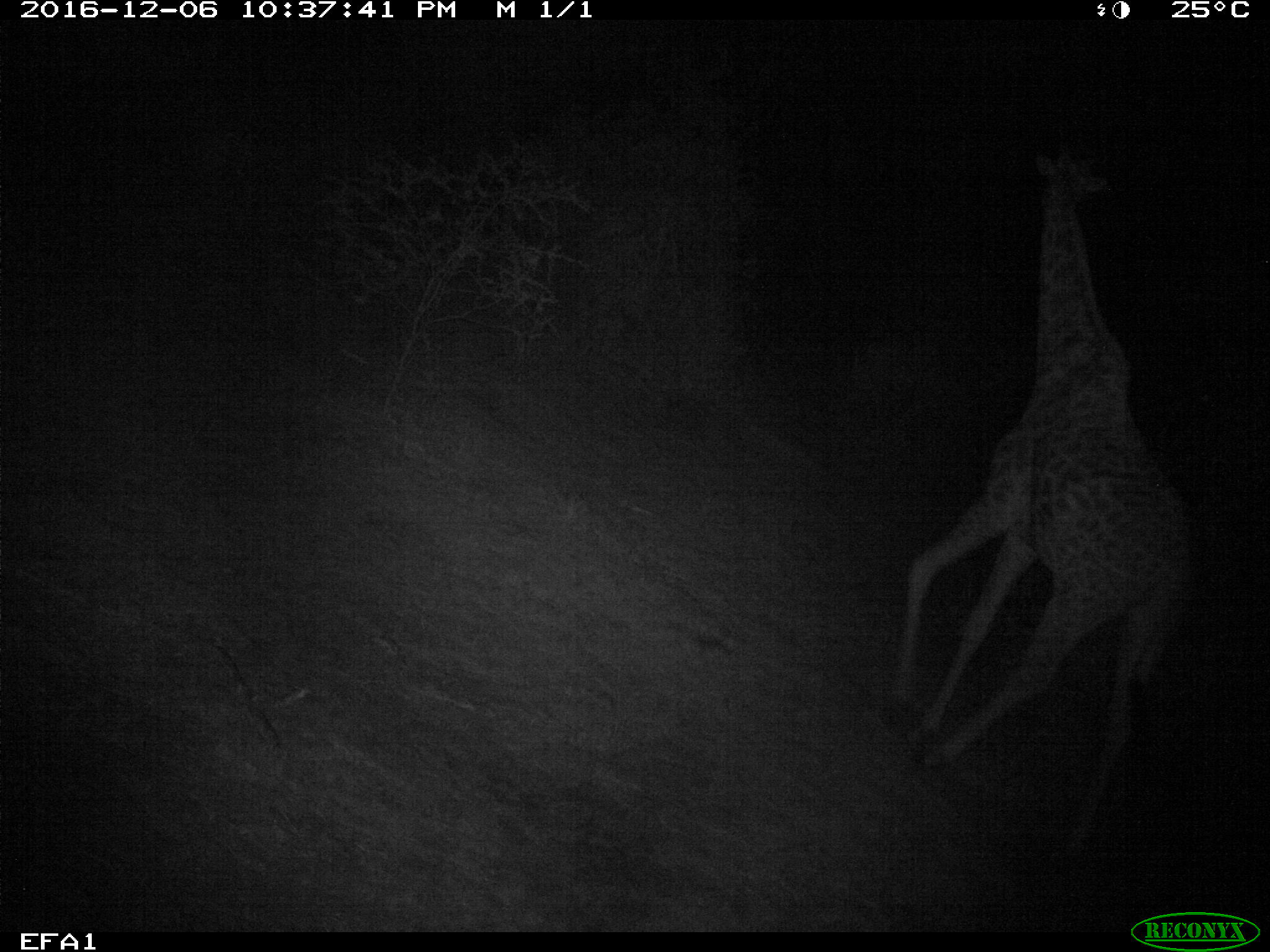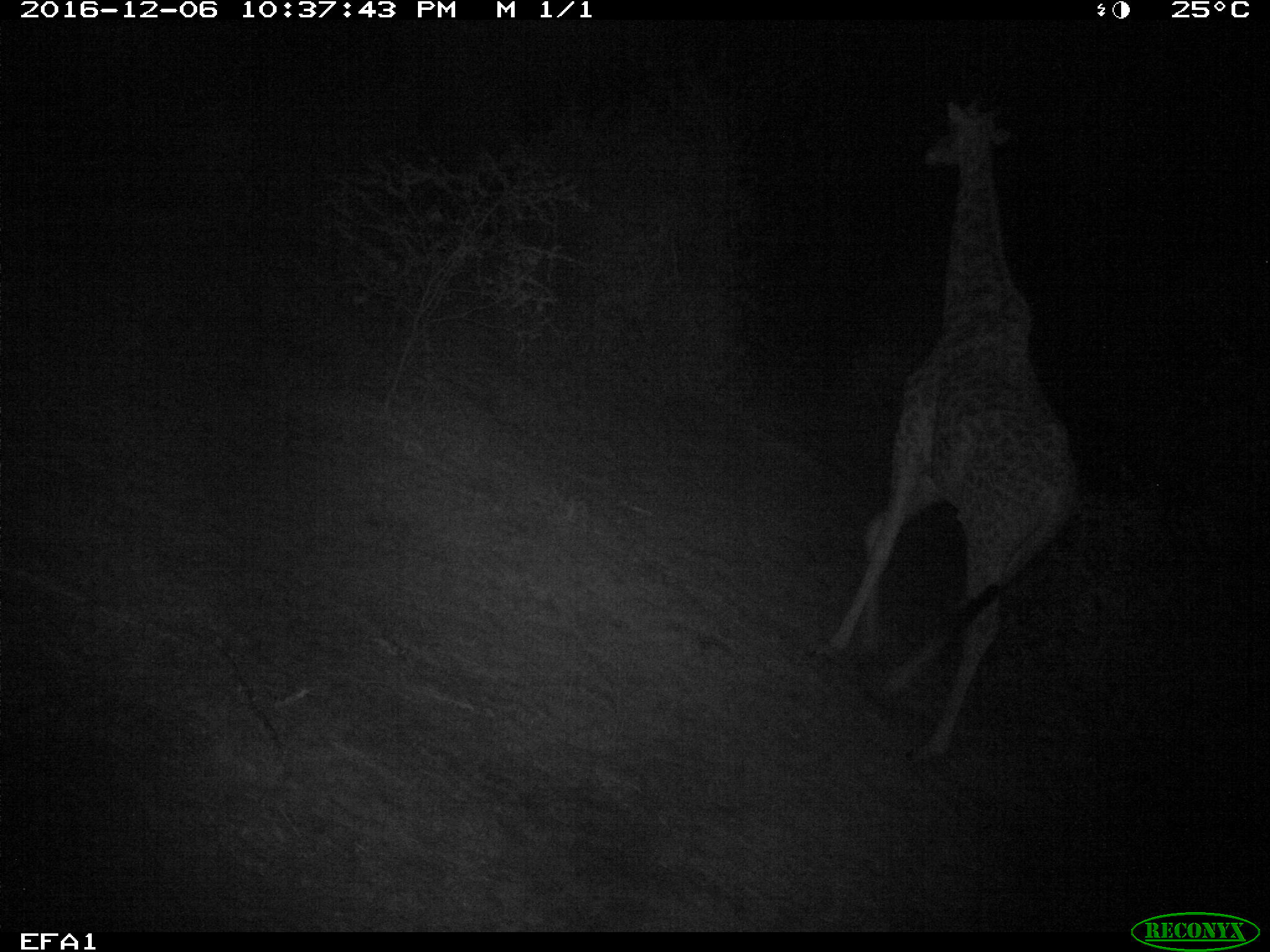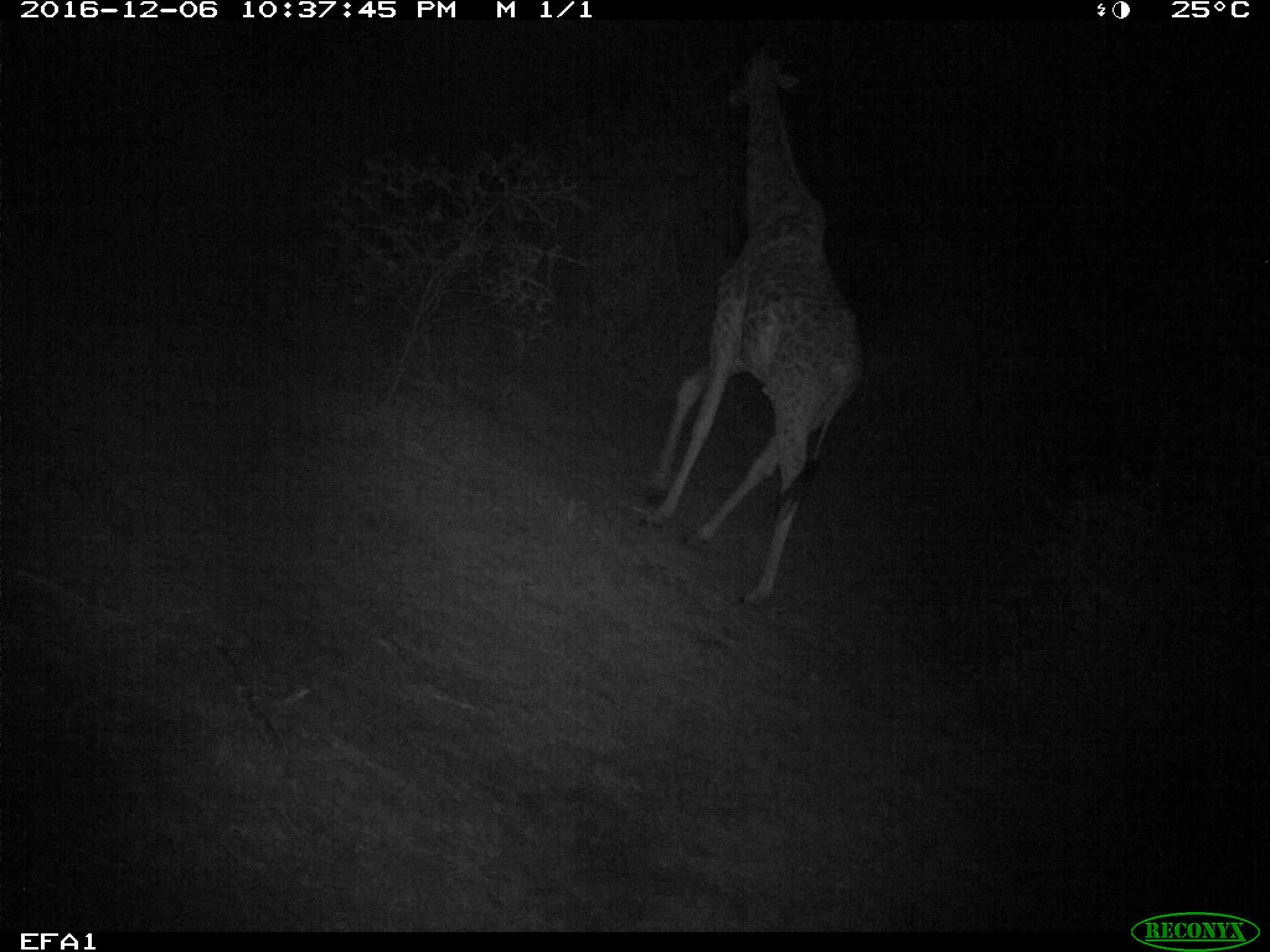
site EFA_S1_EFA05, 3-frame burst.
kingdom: Animalia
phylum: Chordata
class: Mammalia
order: Artiodactyla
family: Giraffidae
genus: Giraffa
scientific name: Giraffa camelopardalis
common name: giraffe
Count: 1.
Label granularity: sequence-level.